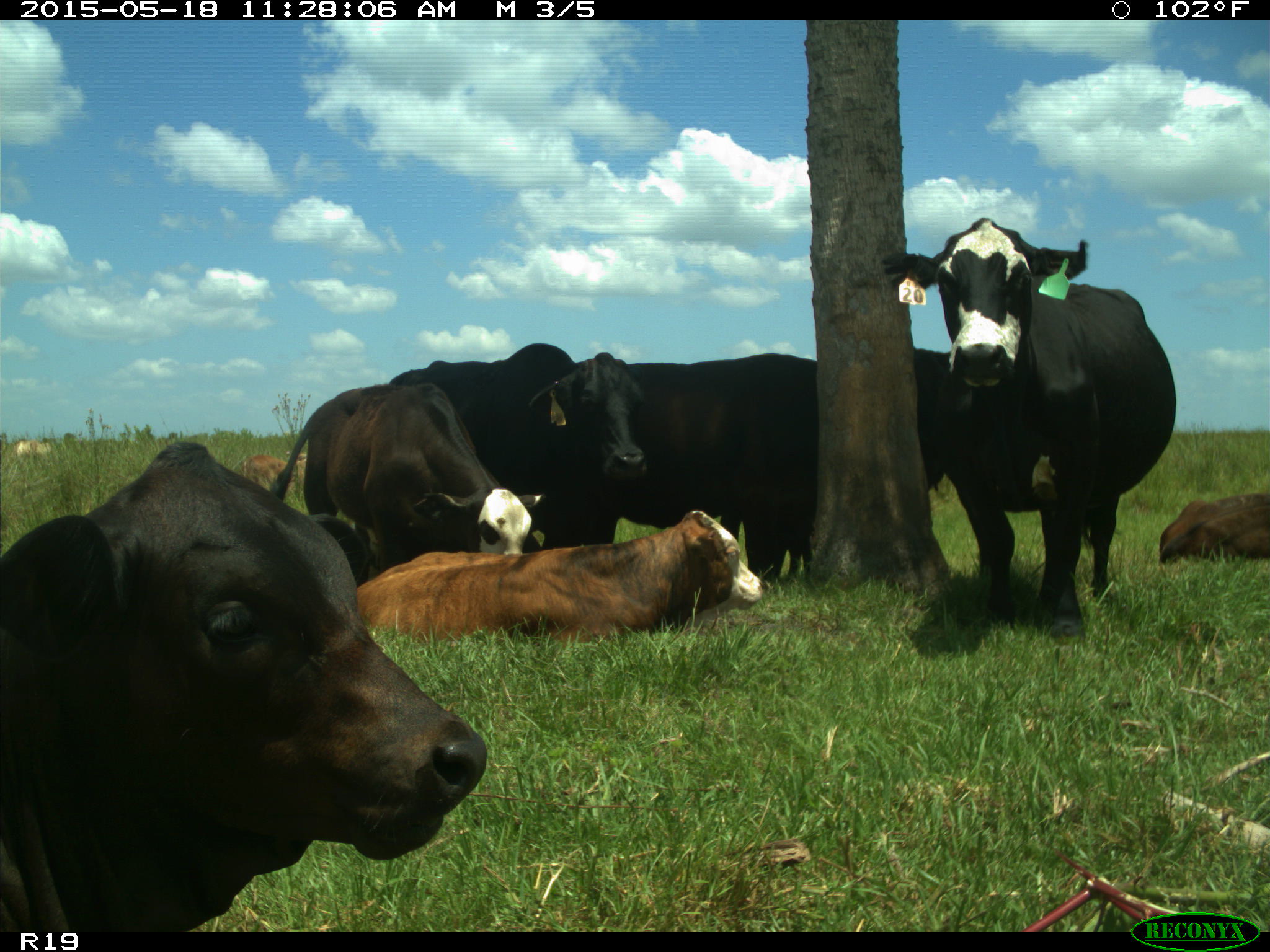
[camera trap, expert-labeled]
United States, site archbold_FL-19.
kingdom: Animalia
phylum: Chordata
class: Mammalia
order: Artiodactyla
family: Bovidae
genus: Bos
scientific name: Bos taurus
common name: domestic cow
Bos taurus (domestic cow).